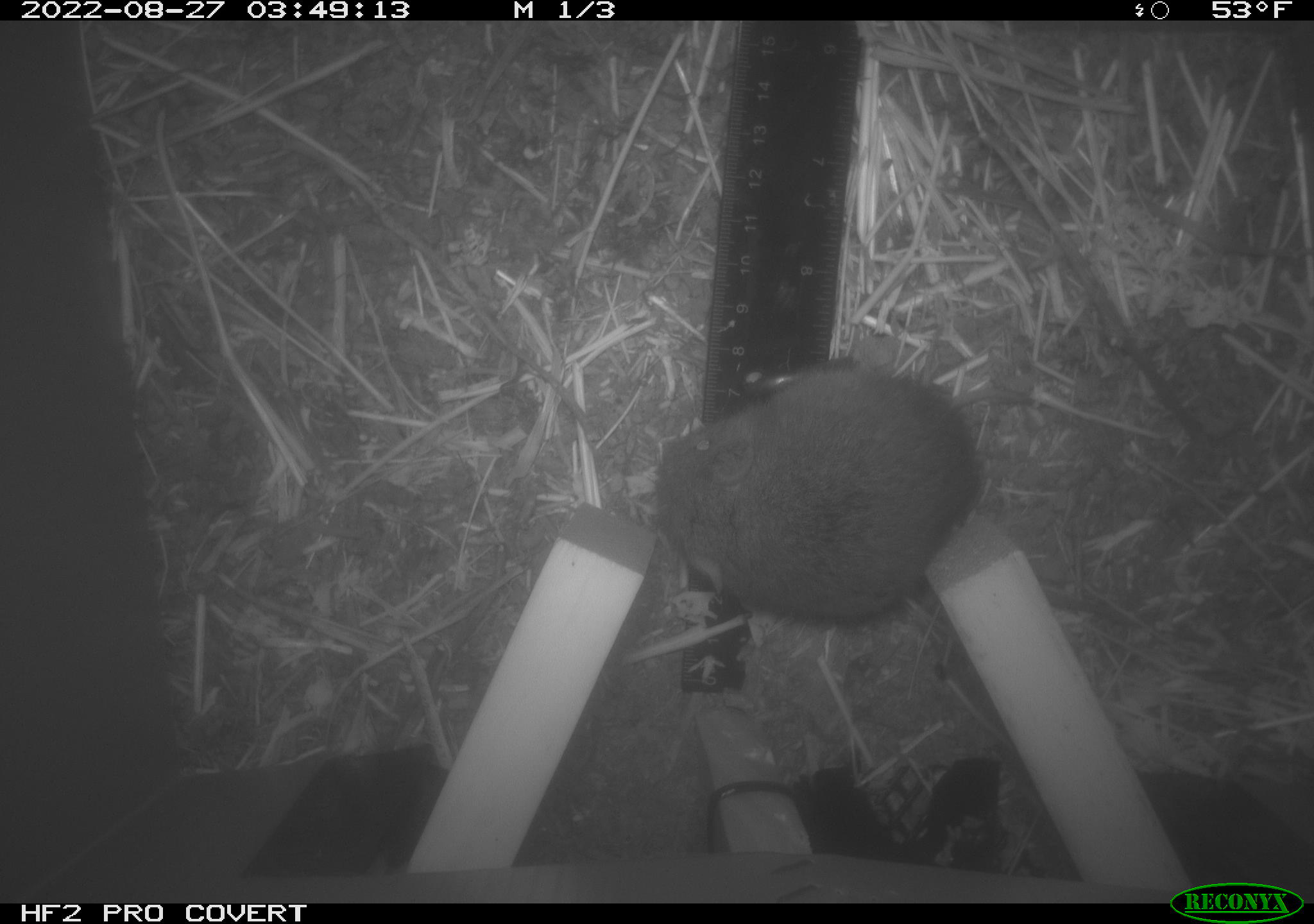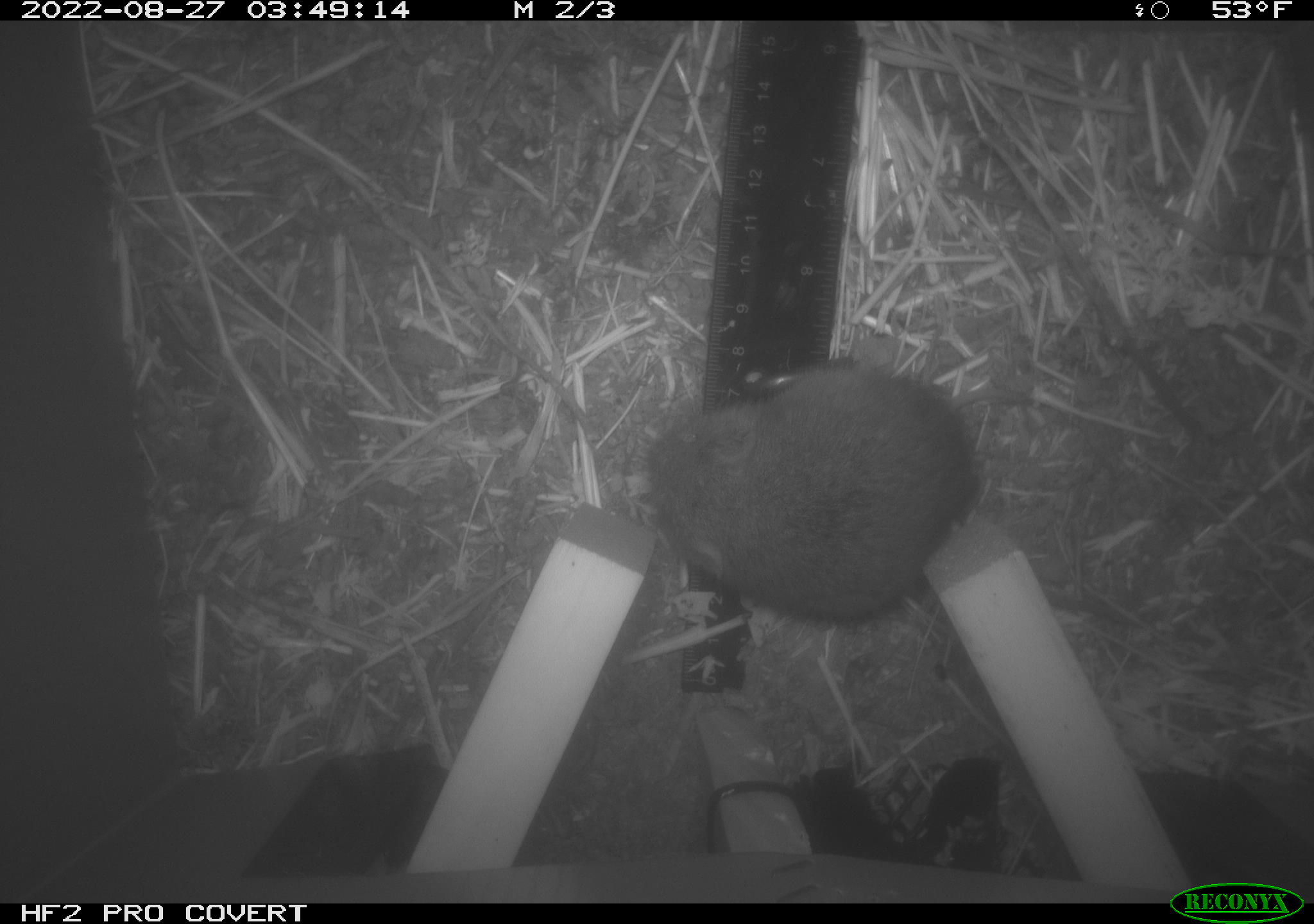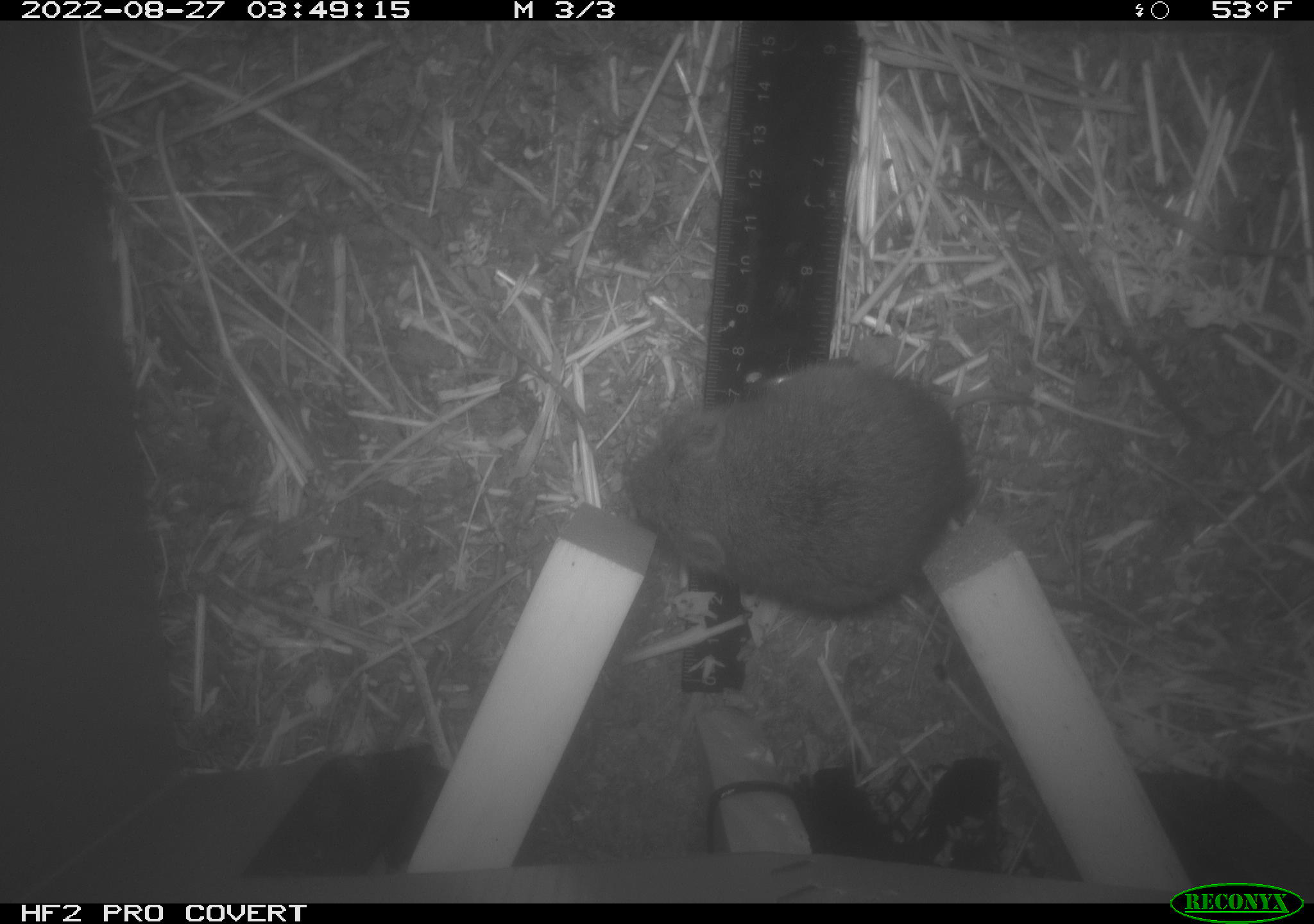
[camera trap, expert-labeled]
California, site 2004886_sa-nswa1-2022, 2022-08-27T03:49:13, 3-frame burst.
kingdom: Animalia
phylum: Chordata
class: Mammalia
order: Rodentia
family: Cricetidae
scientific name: Cricetidae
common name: hamsters, voles, lemmings, and allies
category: cricetidae family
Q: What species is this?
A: Cricetidae family (hamsters, voles, lemmings, and allies) (Cricetidae).